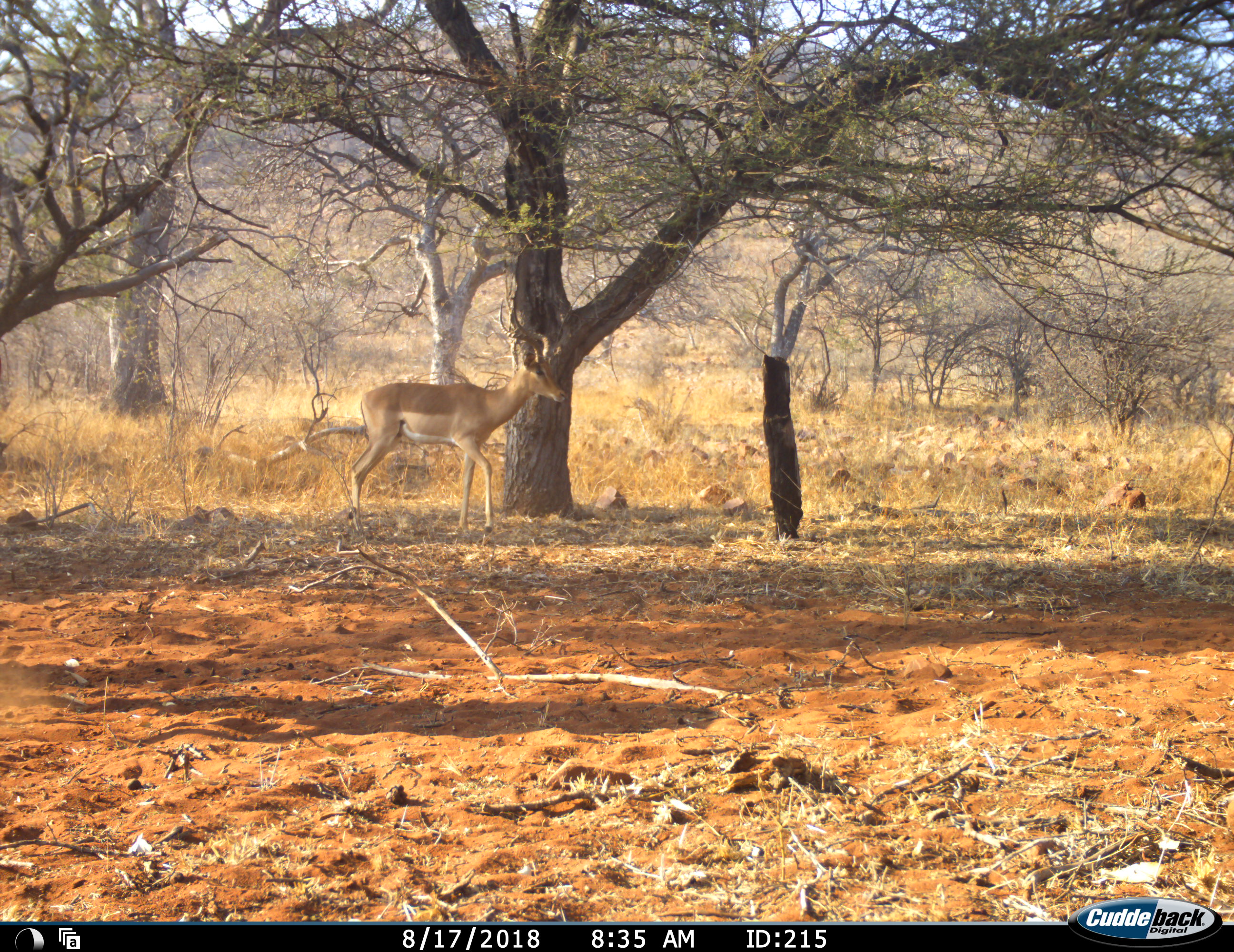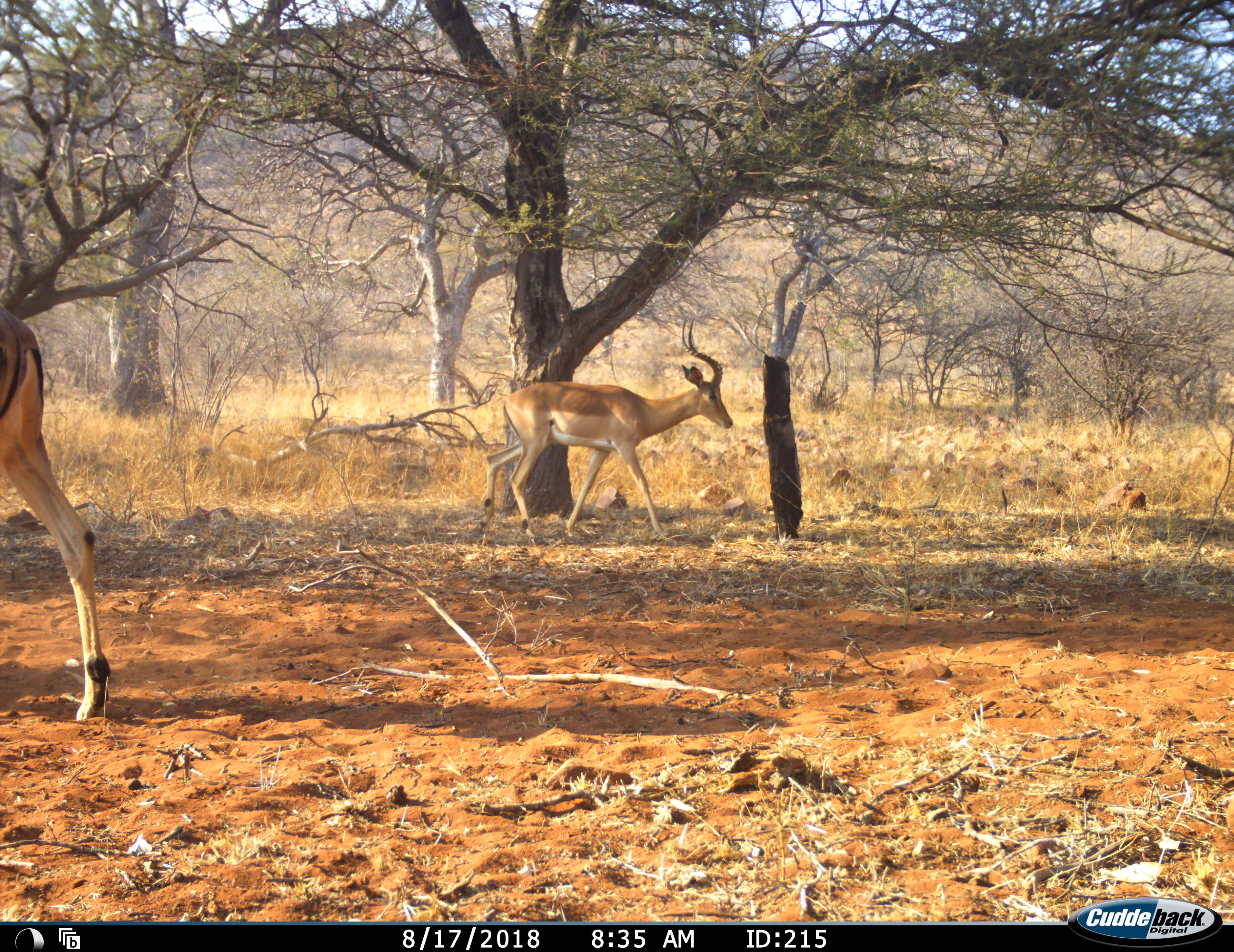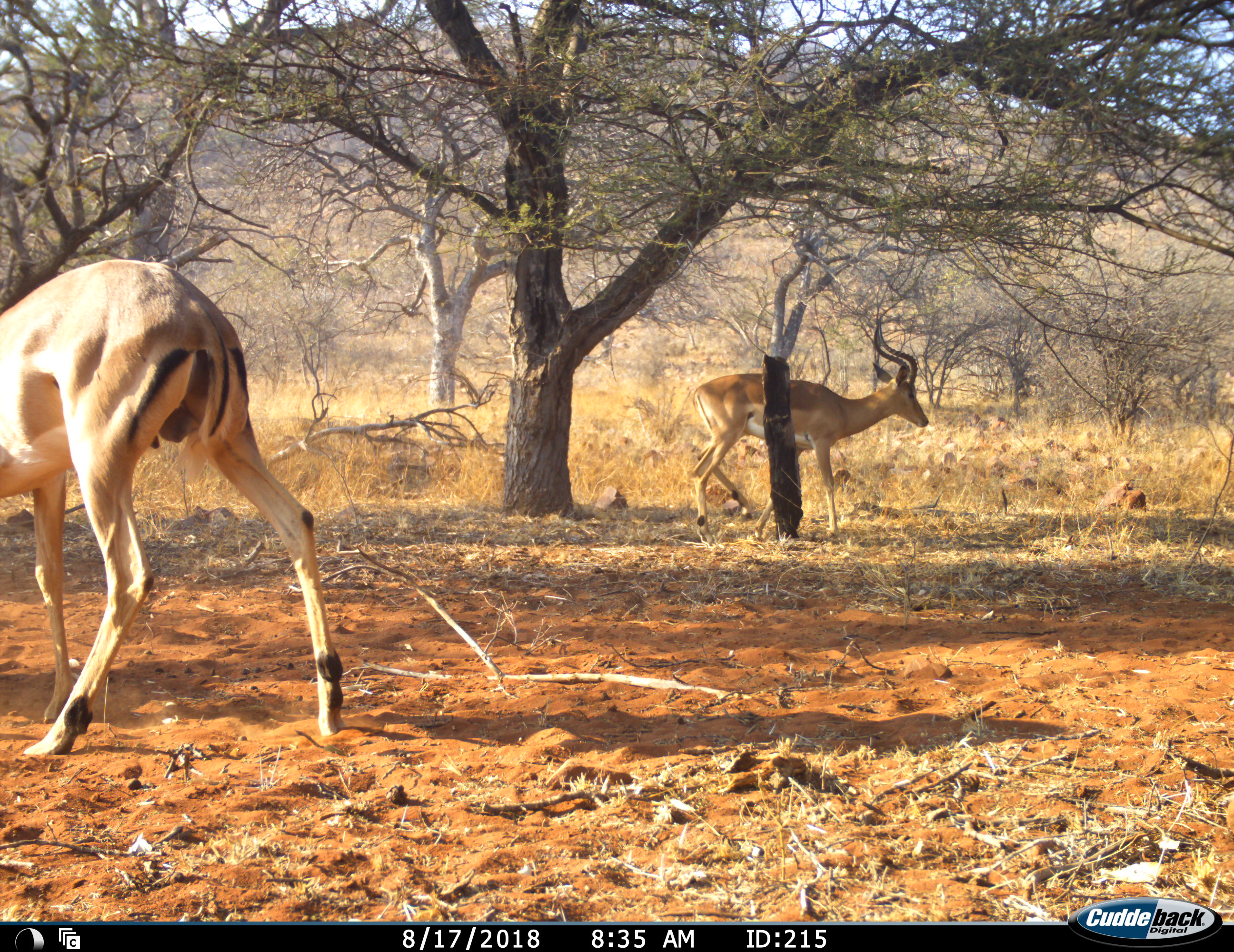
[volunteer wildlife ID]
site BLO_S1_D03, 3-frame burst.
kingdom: Animalia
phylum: Chordata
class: Mammalia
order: Artiodactyla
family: Bovidae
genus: Aepyceros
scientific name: Aepyceros melampus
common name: impala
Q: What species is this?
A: Impala (Aepyceros melampus).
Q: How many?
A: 2.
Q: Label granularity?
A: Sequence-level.